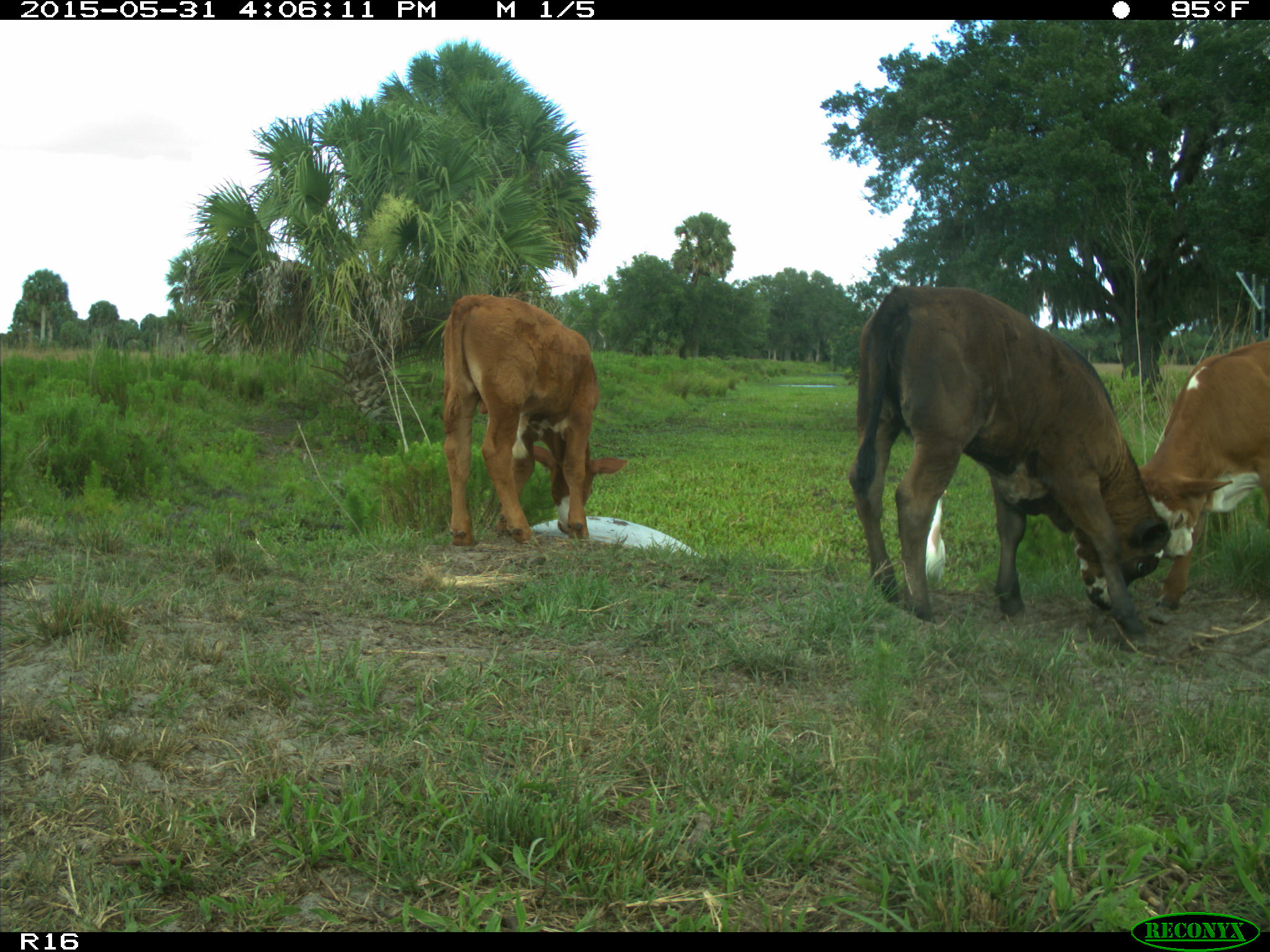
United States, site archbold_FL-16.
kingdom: Animalia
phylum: Chordata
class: Mammalia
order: Artiodactyla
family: Bovidae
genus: Bos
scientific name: Bos taurus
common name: domestic cow